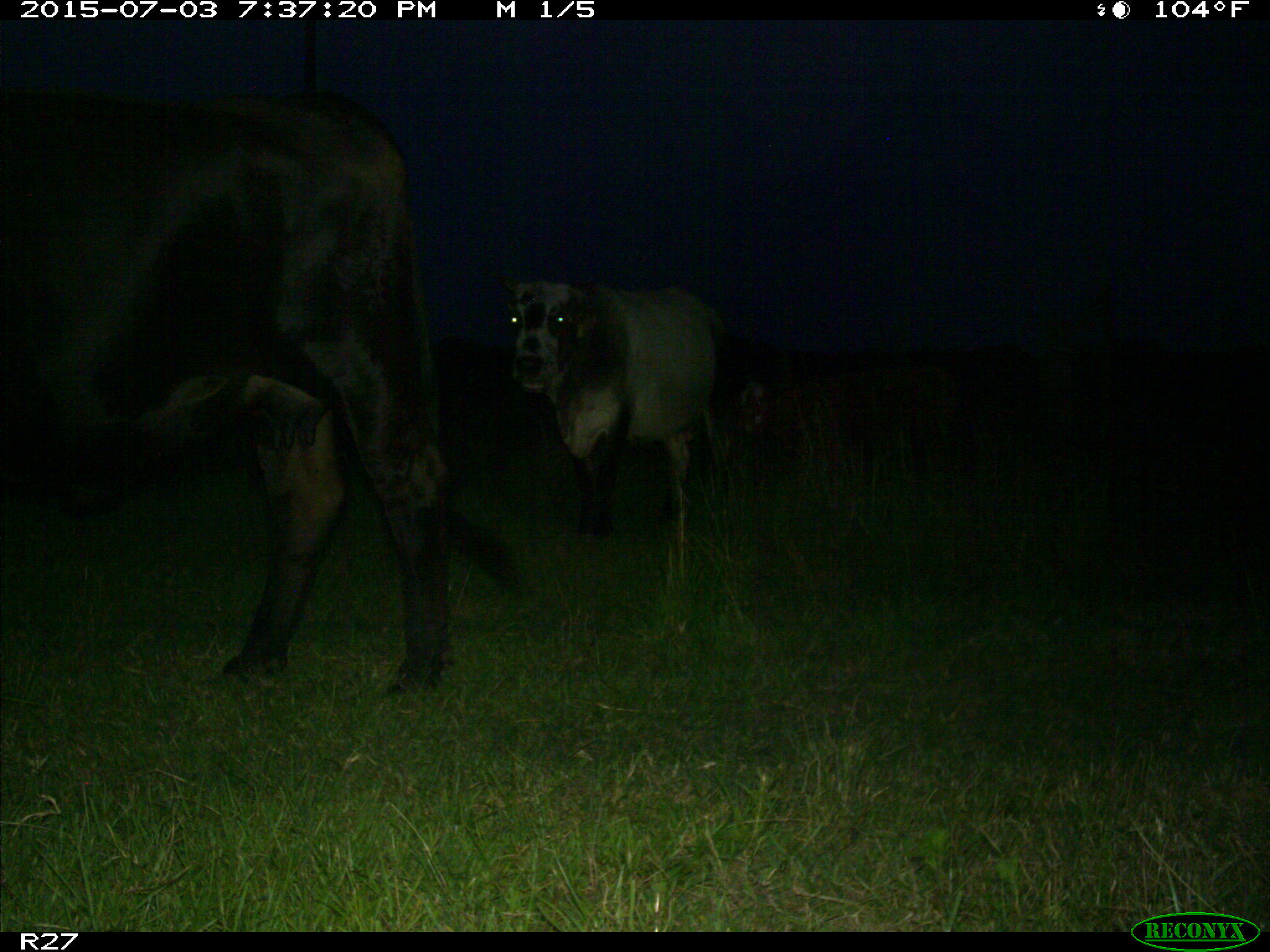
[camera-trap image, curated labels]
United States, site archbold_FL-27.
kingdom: Animalia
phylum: Chordata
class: Mammalia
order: Artiodactyla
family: Bovidae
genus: Bos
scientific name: Bos taurus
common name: domestic cow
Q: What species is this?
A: Bos taurus (domestic cow).